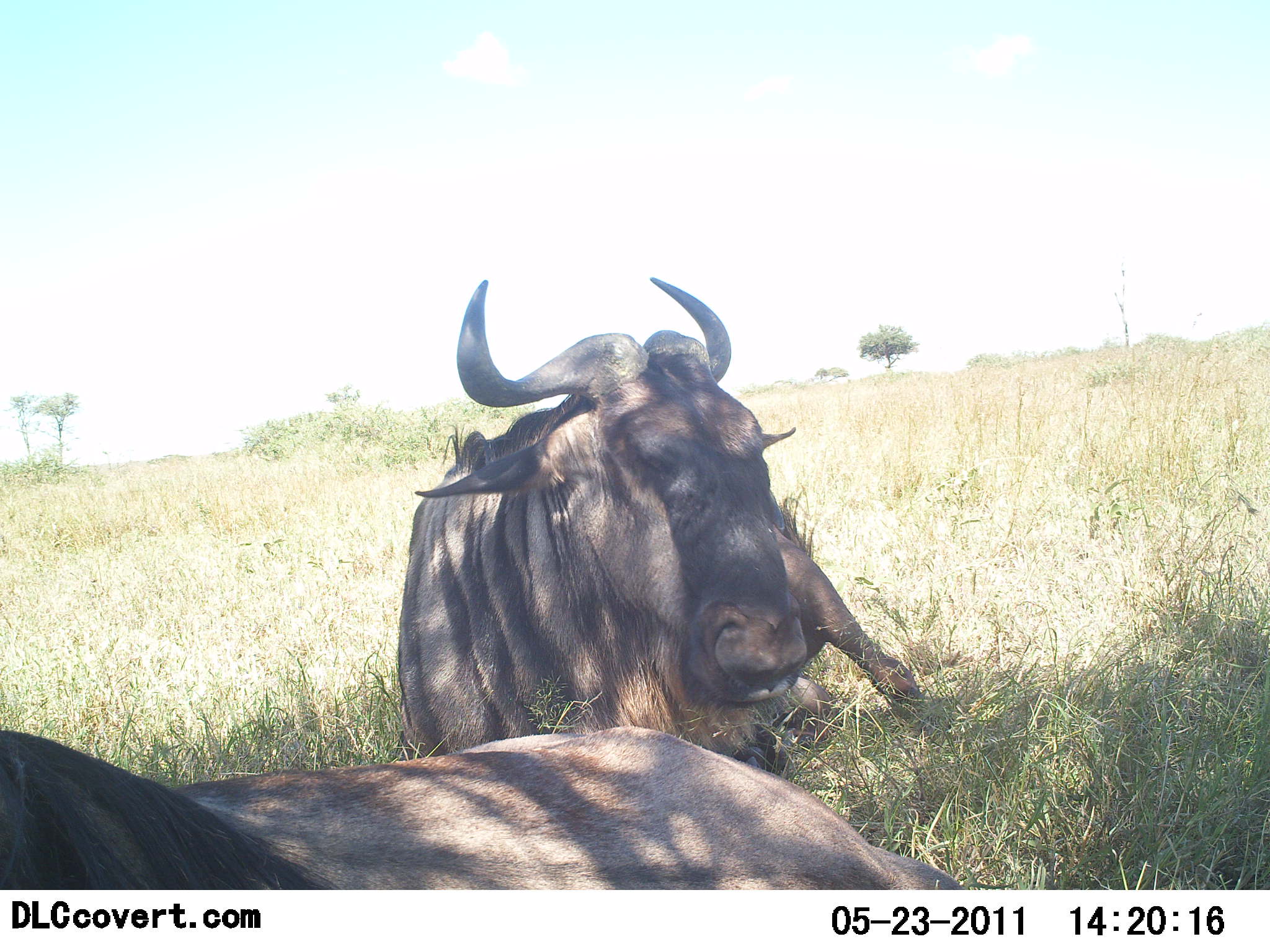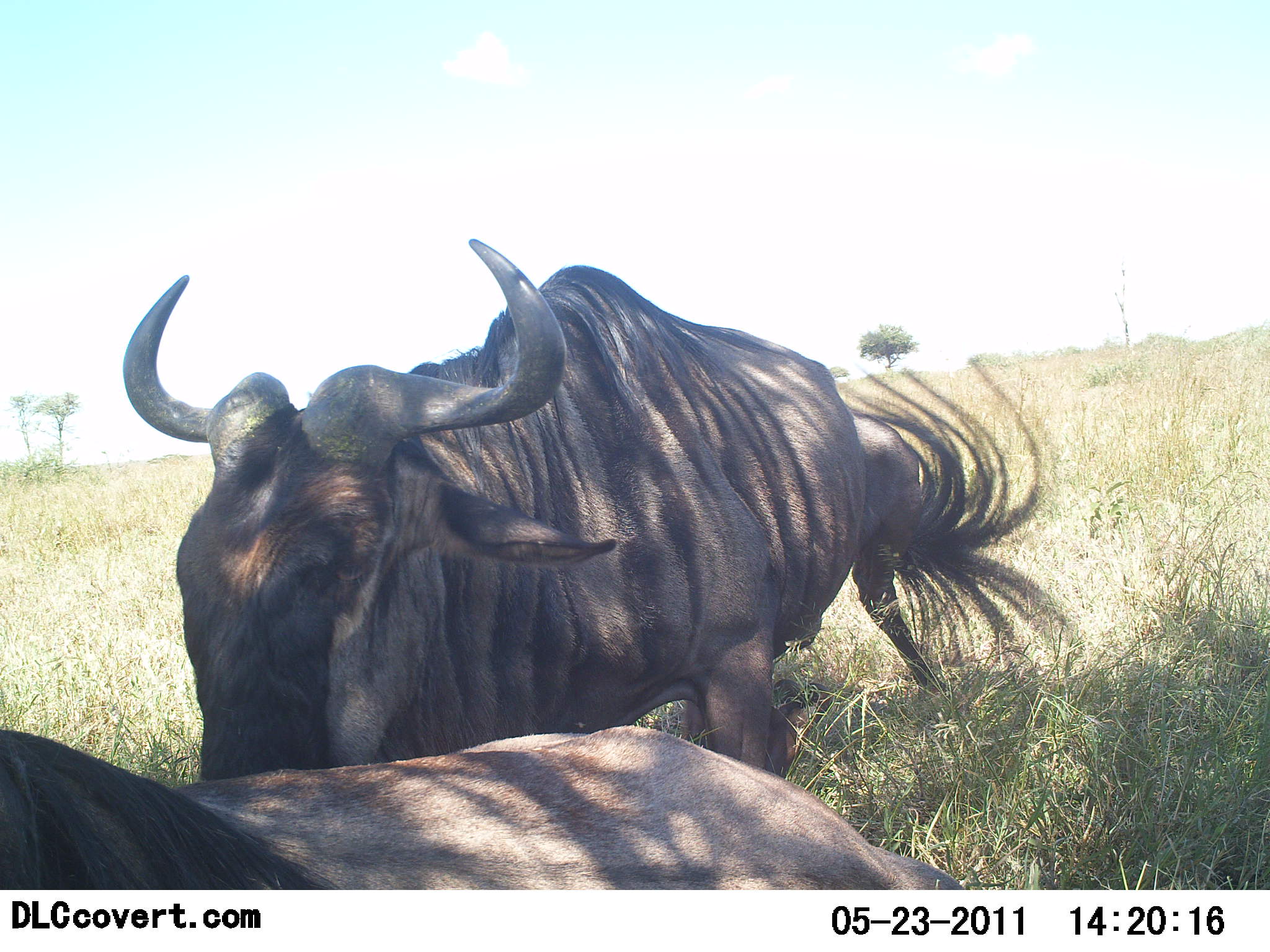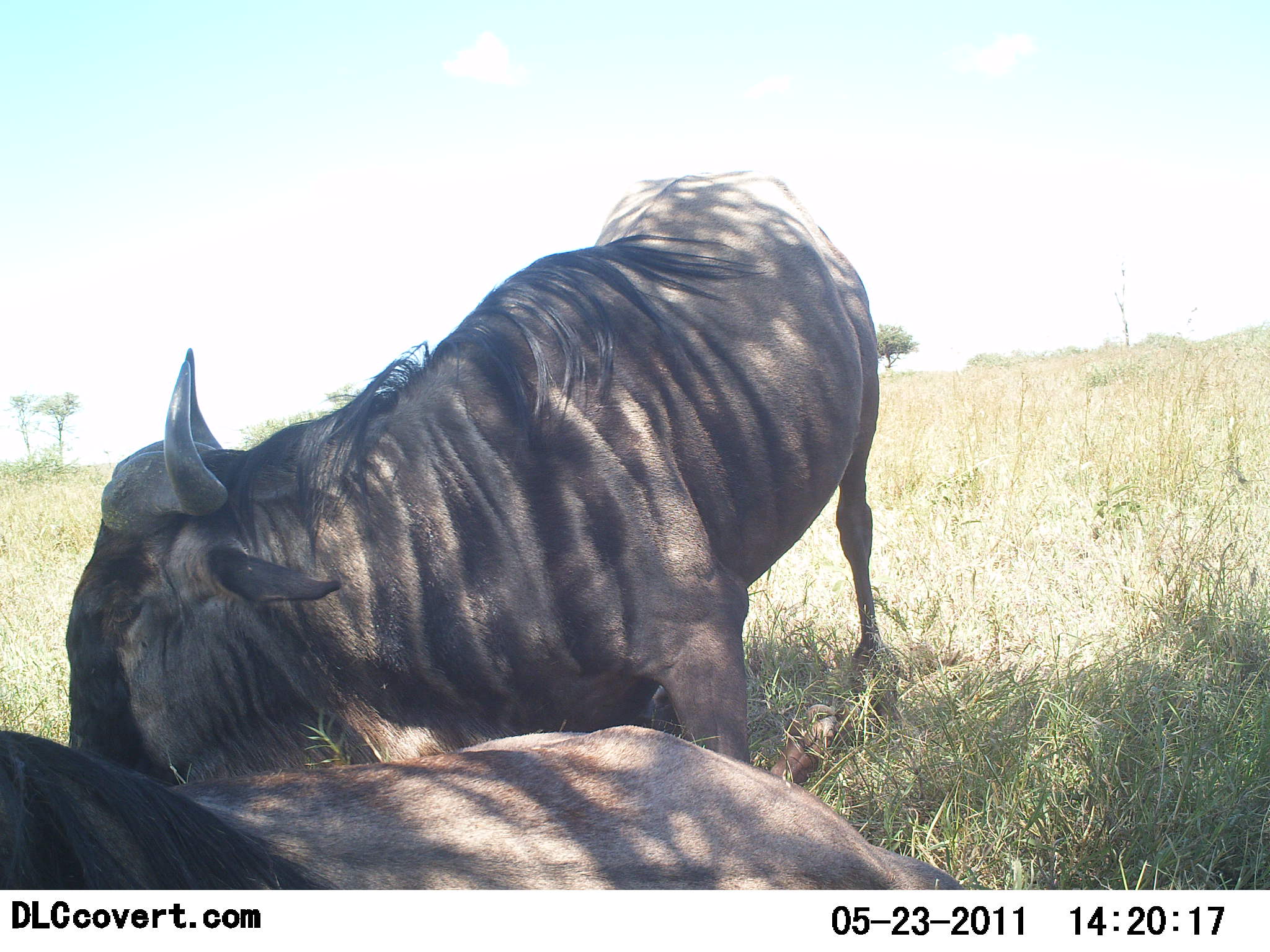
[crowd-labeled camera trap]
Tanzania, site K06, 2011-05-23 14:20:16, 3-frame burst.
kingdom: Animalia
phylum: Chordata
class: Mammalia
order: Artiodactyla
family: Bovidae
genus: Connochaetes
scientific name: Connochaetes taurinus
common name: blue wildebeest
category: wildebeest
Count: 2.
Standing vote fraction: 33%.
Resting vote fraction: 92%.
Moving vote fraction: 25%.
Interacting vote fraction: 0%.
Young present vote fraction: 0%.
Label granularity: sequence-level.